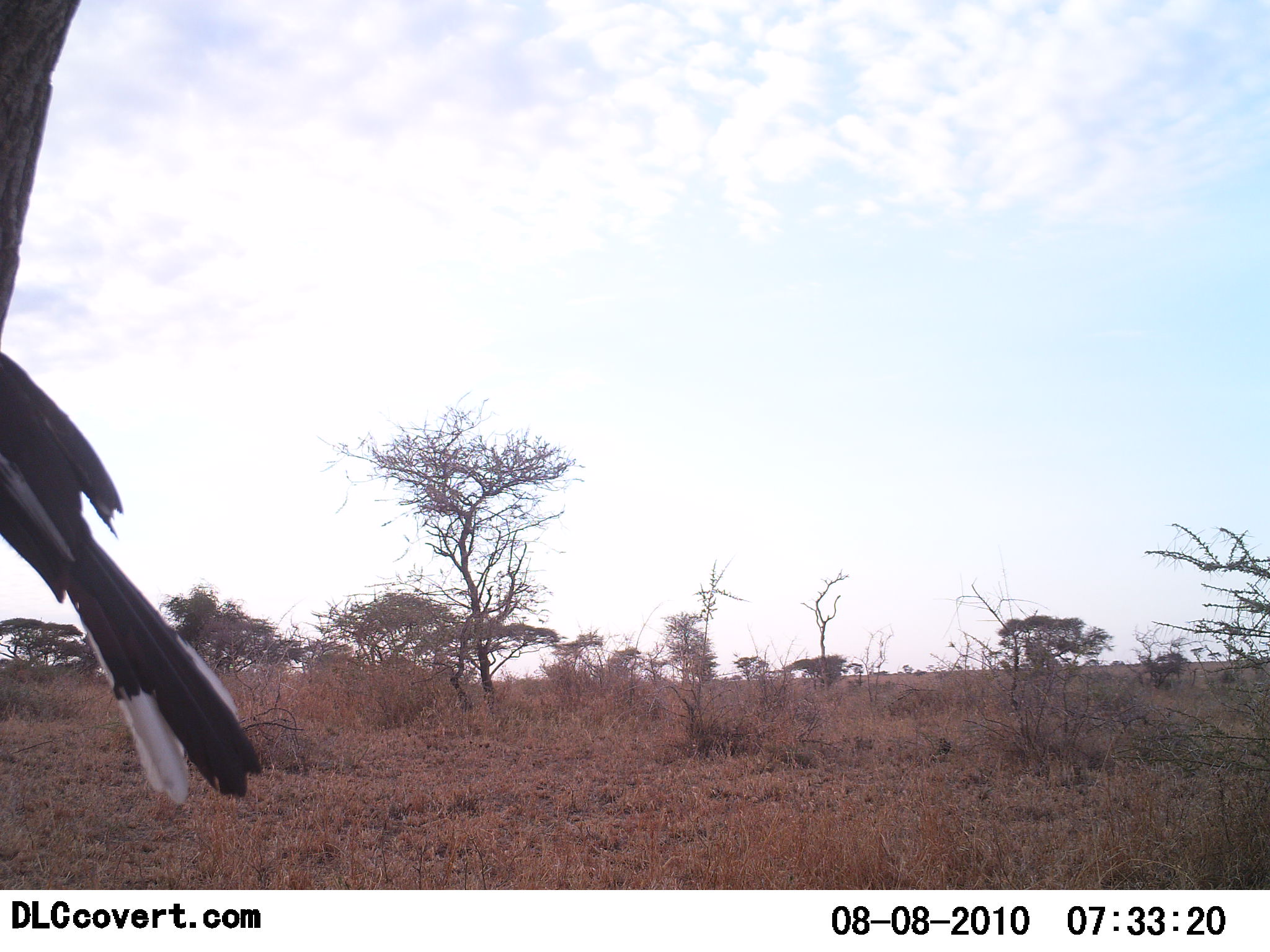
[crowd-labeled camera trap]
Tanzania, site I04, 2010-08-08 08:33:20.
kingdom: Animalia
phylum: Chordata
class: Aves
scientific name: Aves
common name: bird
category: otherbird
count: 1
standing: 36%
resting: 55%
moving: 0%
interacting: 0%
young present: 0%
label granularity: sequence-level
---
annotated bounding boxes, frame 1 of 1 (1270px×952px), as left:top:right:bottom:
animal: 0:348:263:808